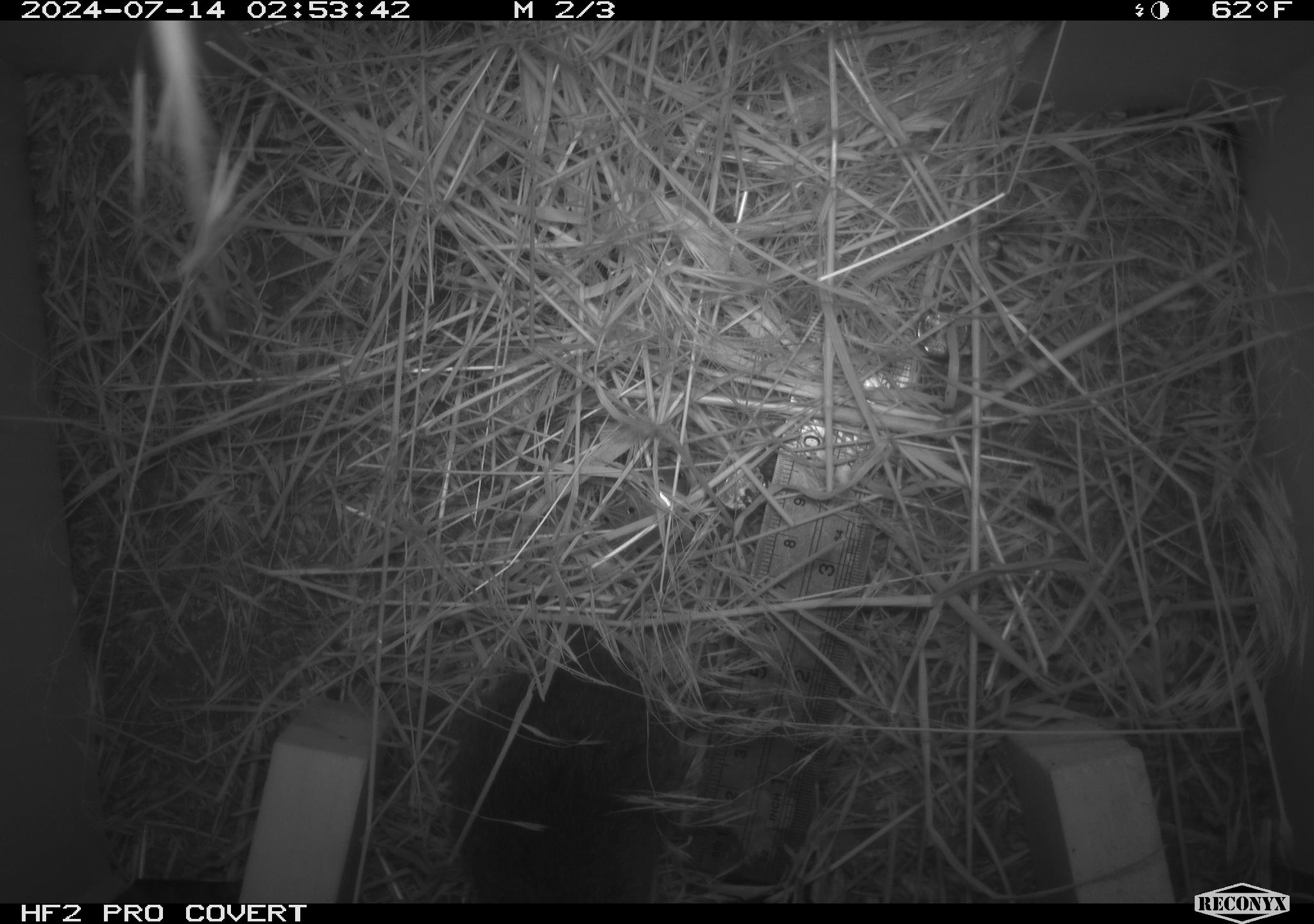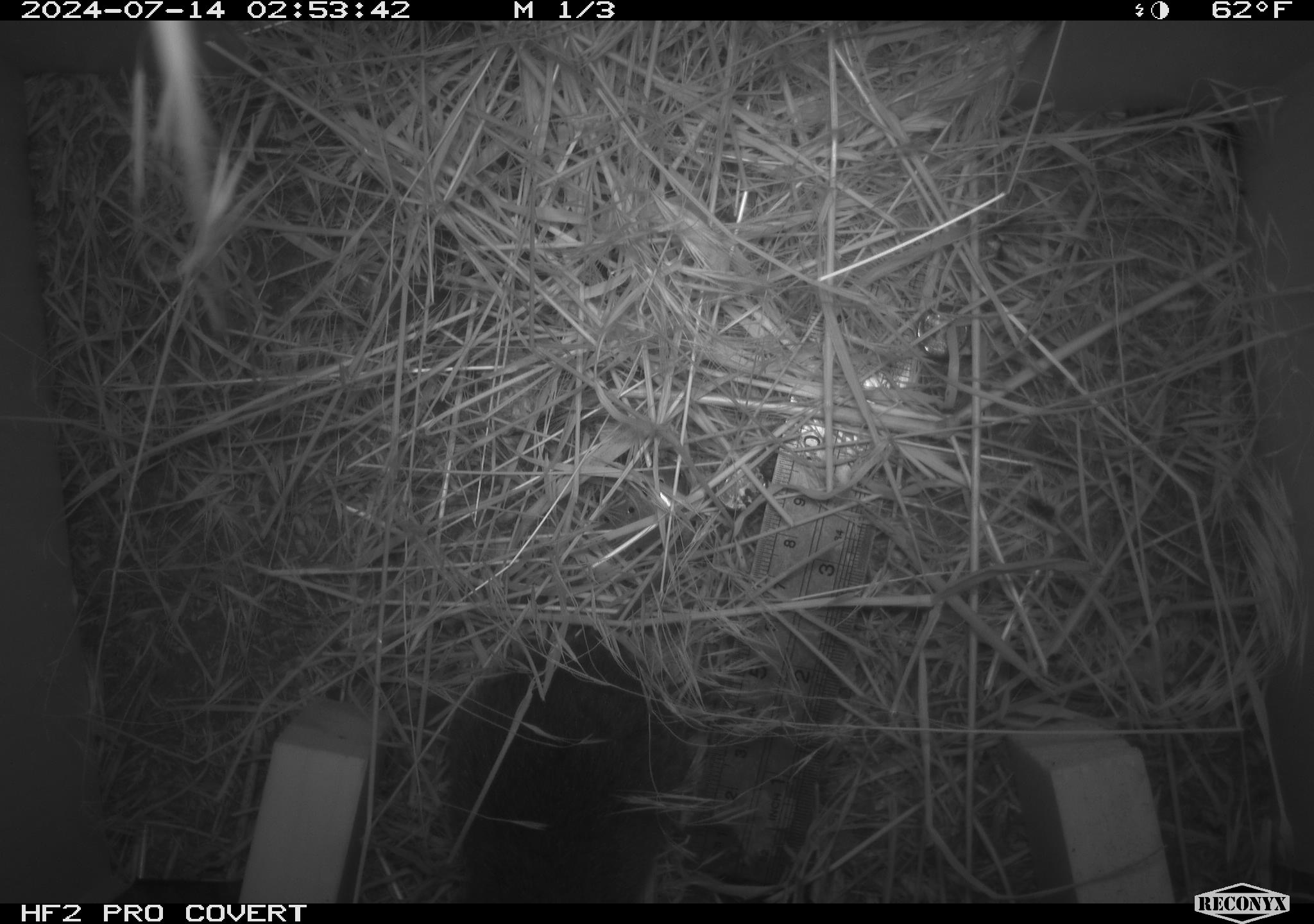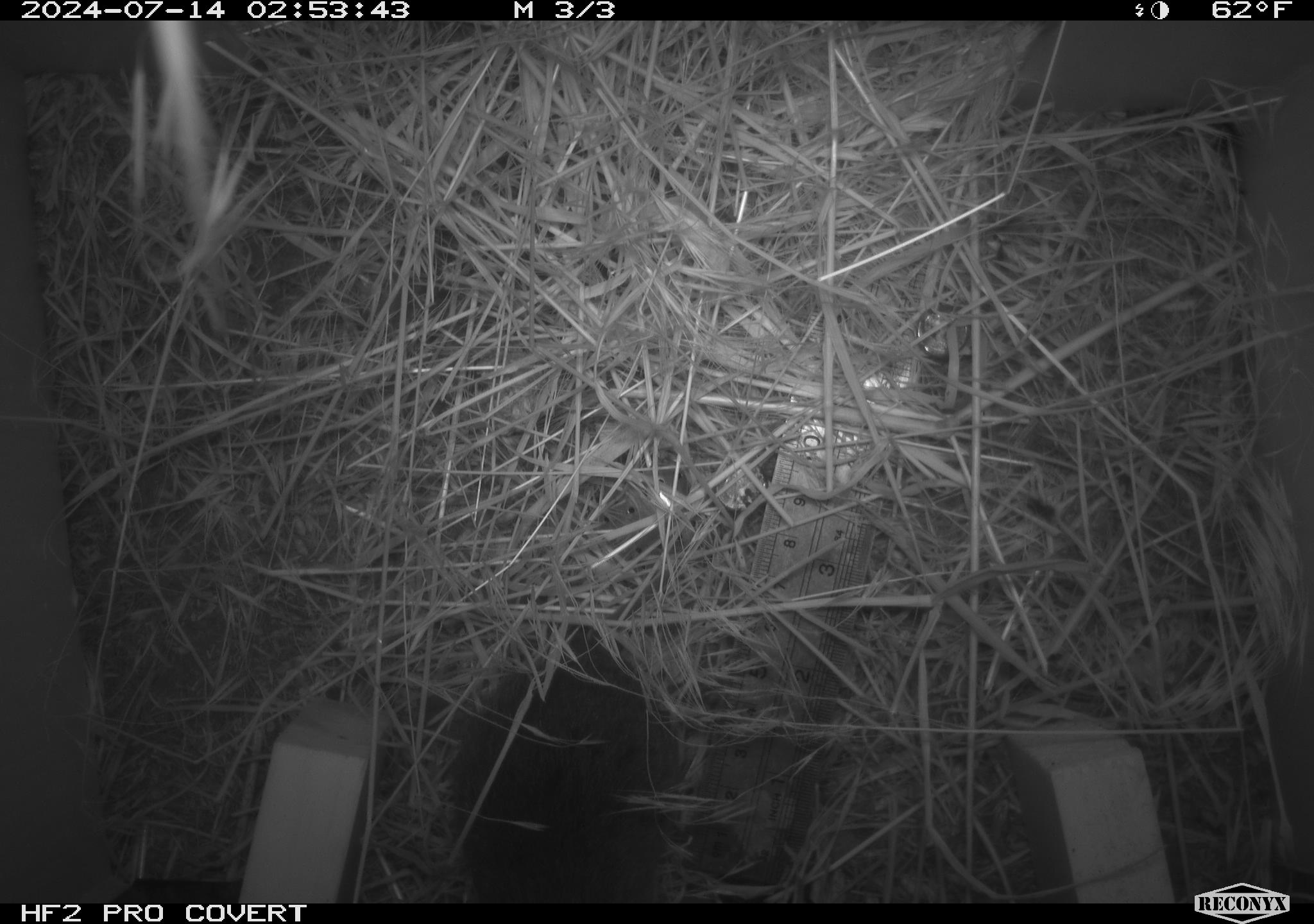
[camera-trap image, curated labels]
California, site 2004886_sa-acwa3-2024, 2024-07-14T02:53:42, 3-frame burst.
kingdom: Animalia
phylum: Chordata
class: Mammalia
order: Rodentia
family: Cricetidae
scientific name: Arvicolinae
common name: voles, lemmings, and muskrats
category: arvicolinae subfamily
Arvicolinae subfamily (voles, lemmings, and muskrats) (Arvicolinae).